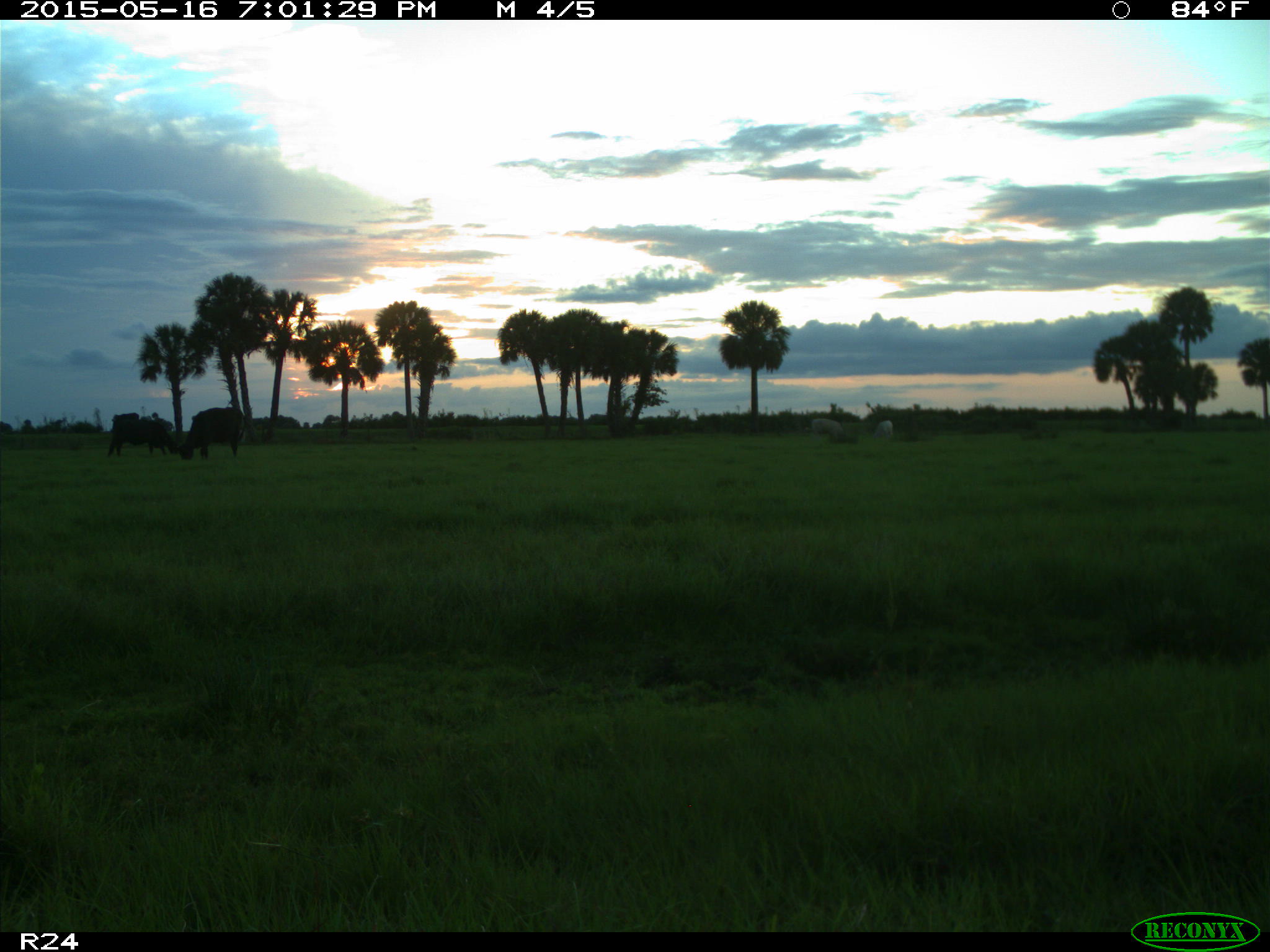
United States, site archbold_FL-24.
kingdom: Animalia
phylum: Chordata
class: Mammalia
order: Artiodactyla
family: Bovidae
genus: Bos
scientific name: Bos taurus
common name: domestic cow